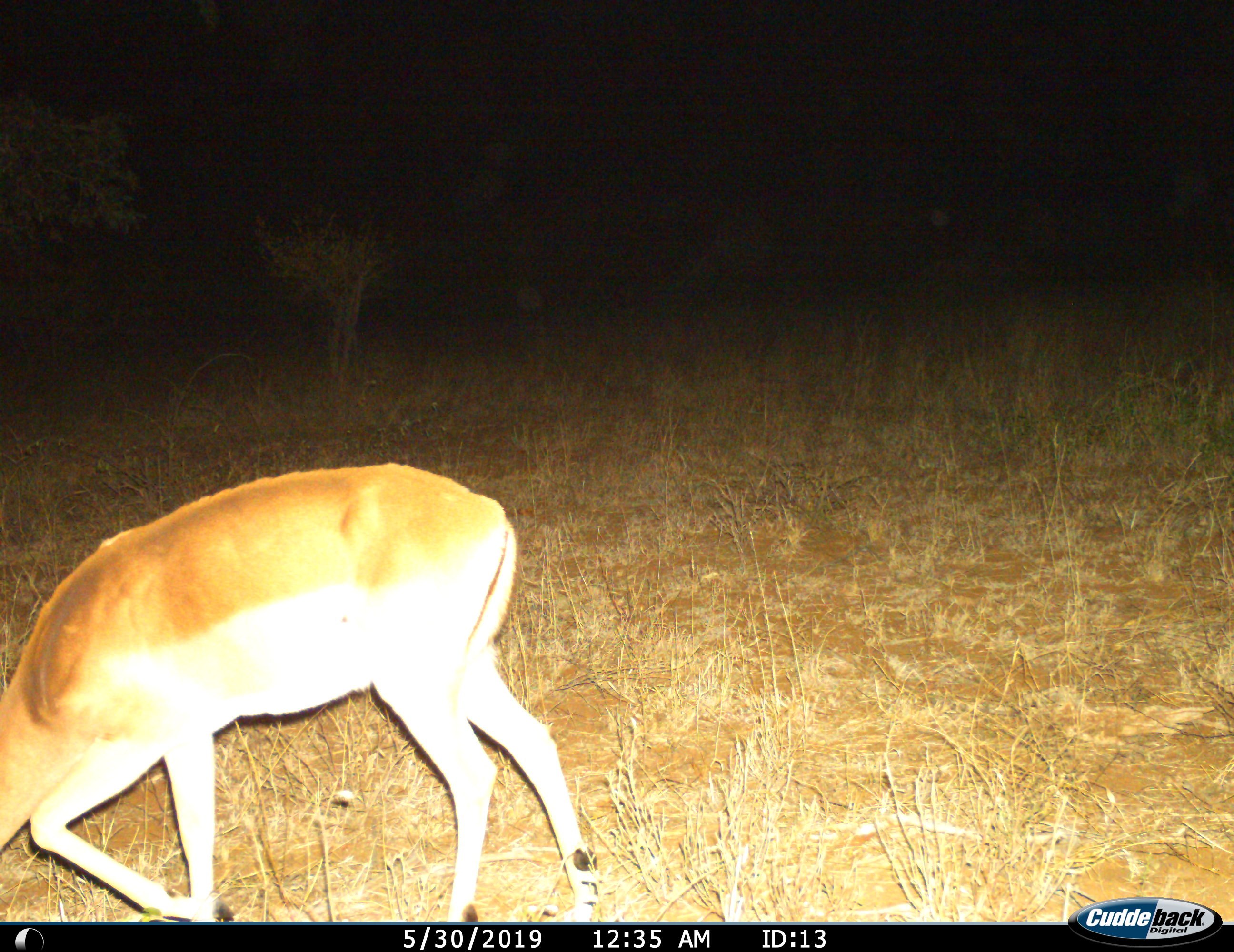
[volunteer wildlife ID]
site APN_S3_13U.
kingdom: Animalia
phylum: Chordata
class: Mammalia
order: Artiodactyla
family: Bovidae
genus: Aepyceros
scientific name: Aepyceros melampus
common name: impala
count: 1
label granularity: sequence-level